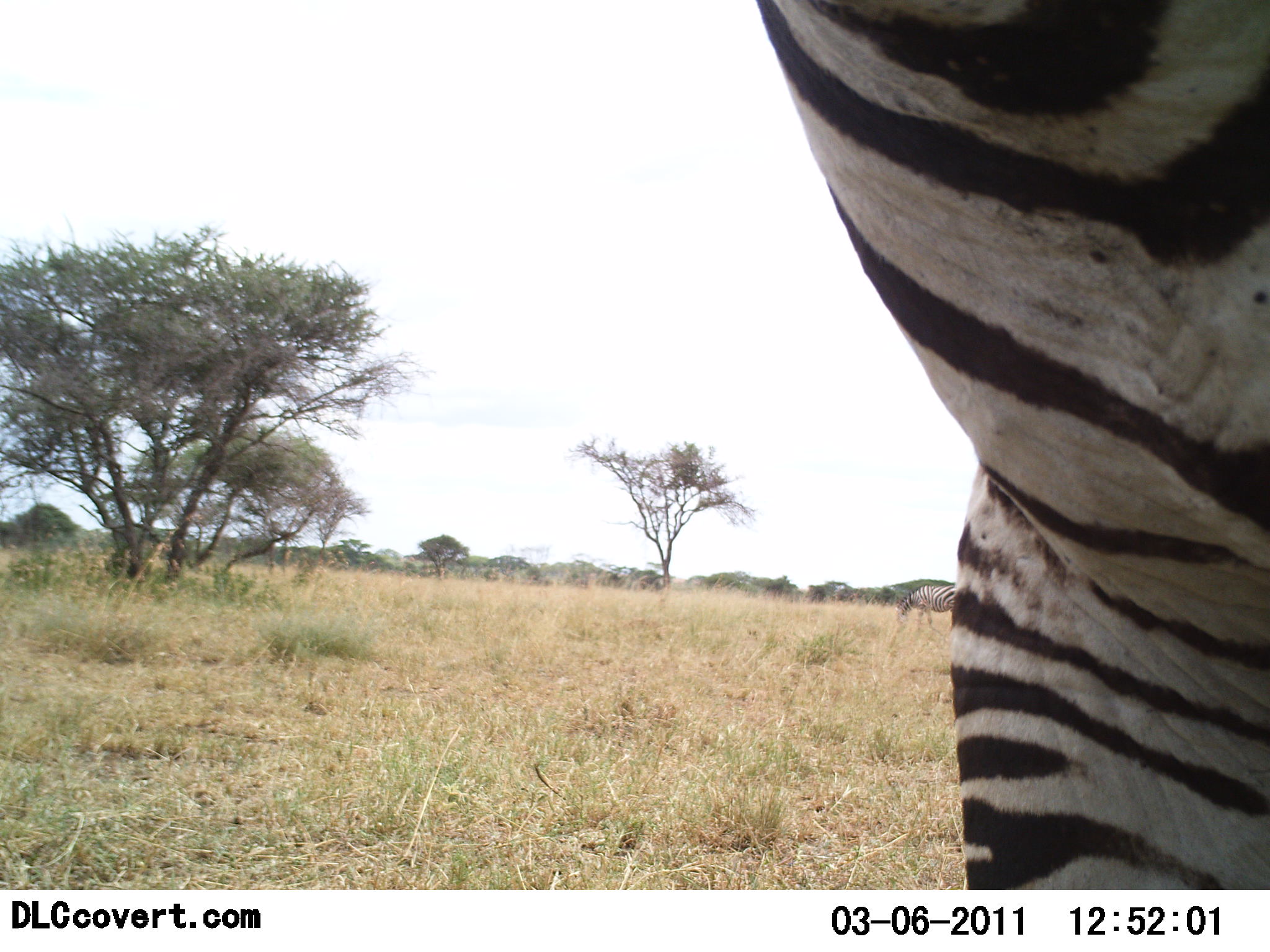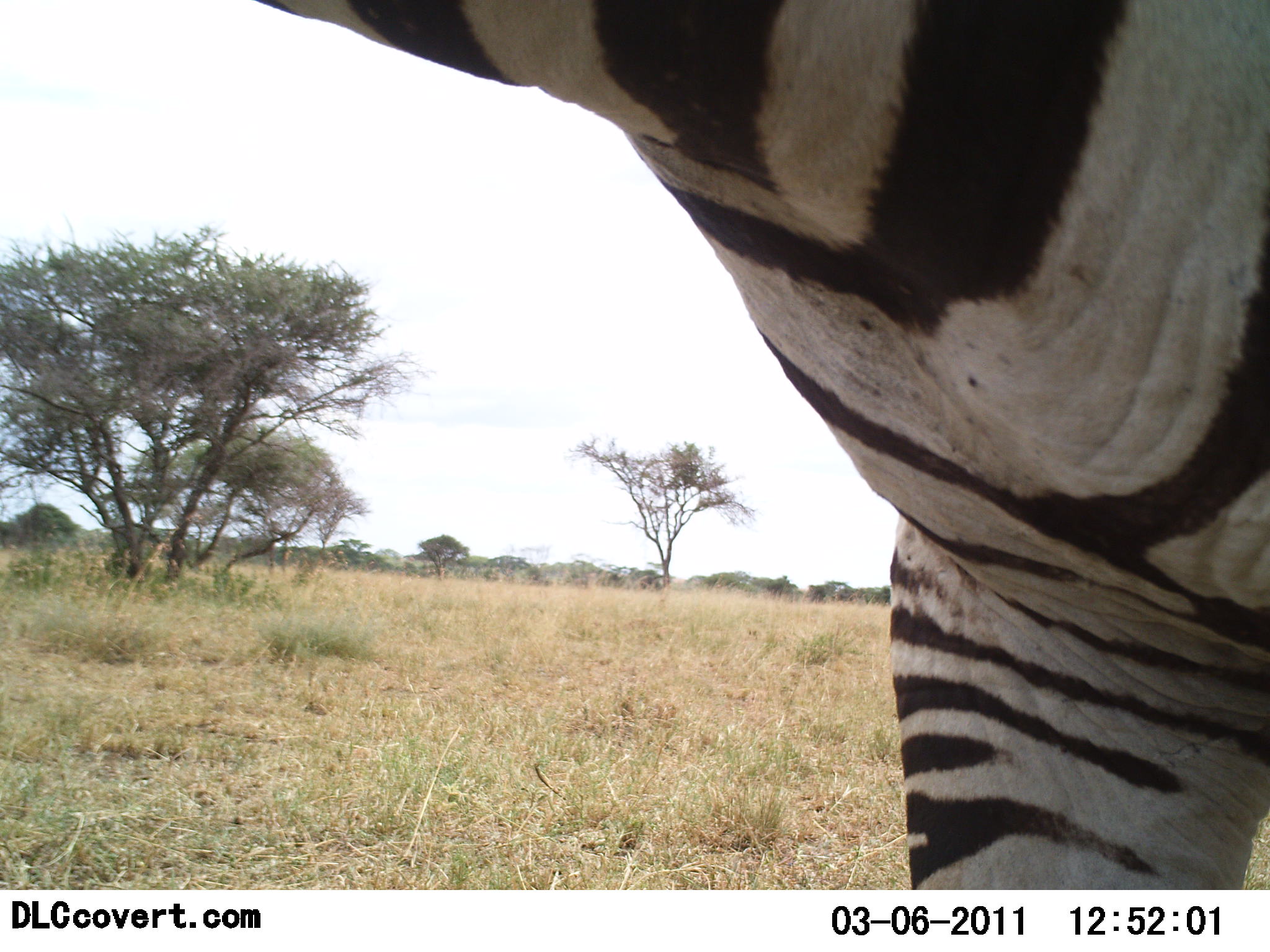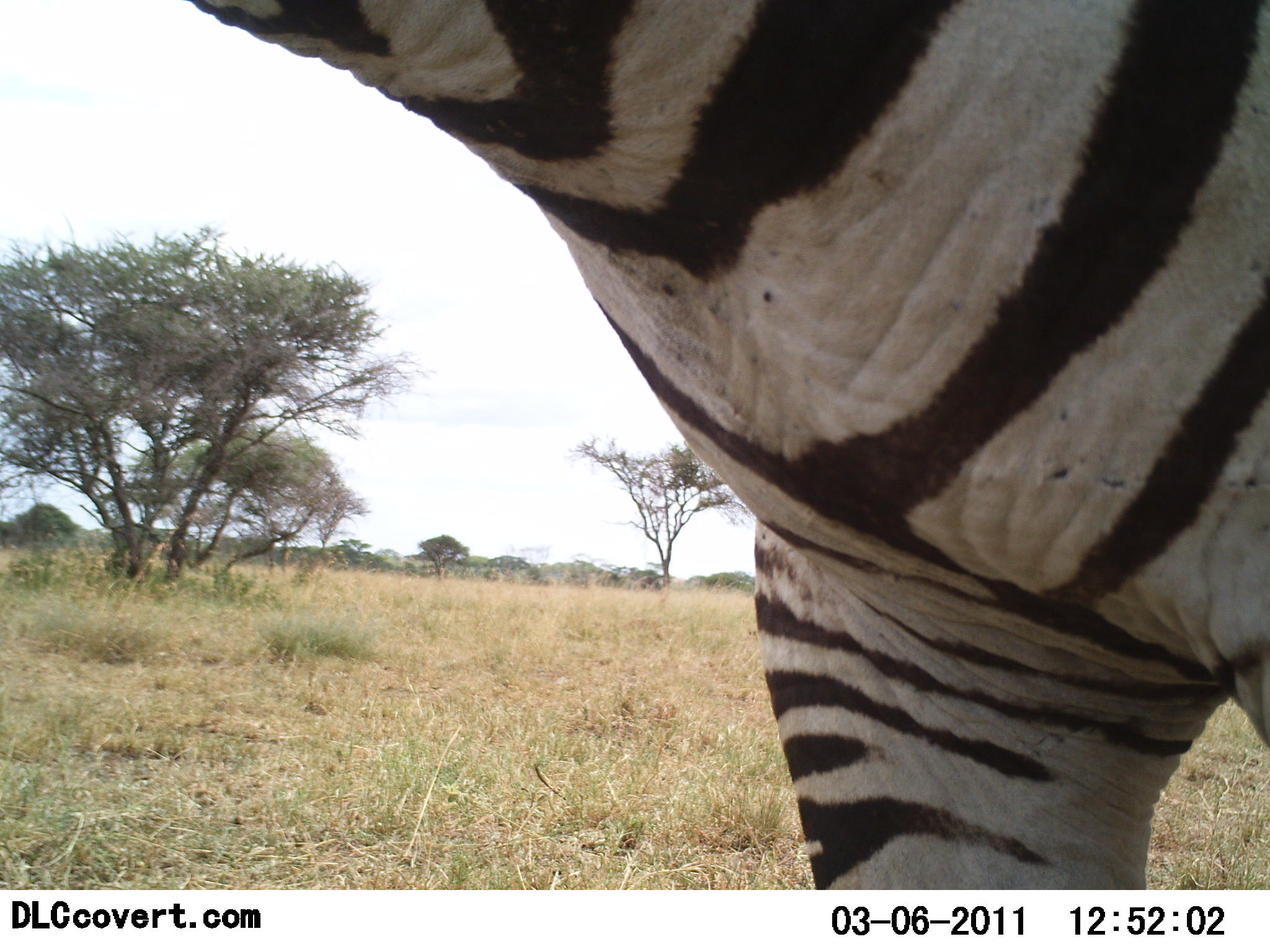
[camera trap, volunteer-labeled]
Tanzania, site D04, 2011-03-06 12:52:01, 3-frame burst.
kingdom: Animalia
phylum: Chordata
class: Mammalia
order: Perissodactyla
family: Equidae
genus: Equus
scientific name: Equus quagga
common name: plains zebra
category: zebra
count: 1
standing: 79%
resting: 0%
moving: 29%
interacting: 0%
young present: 0%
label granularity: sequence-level